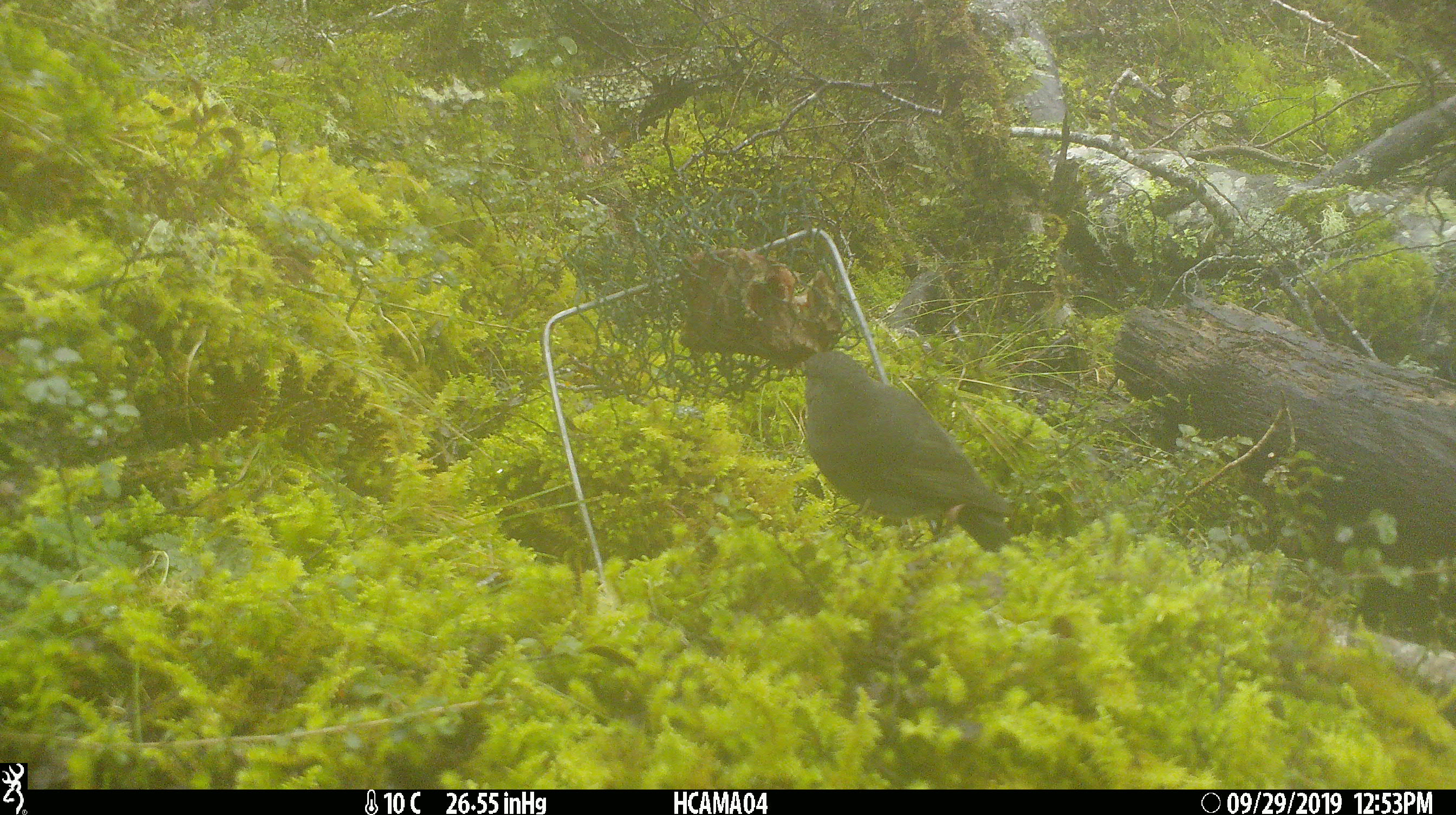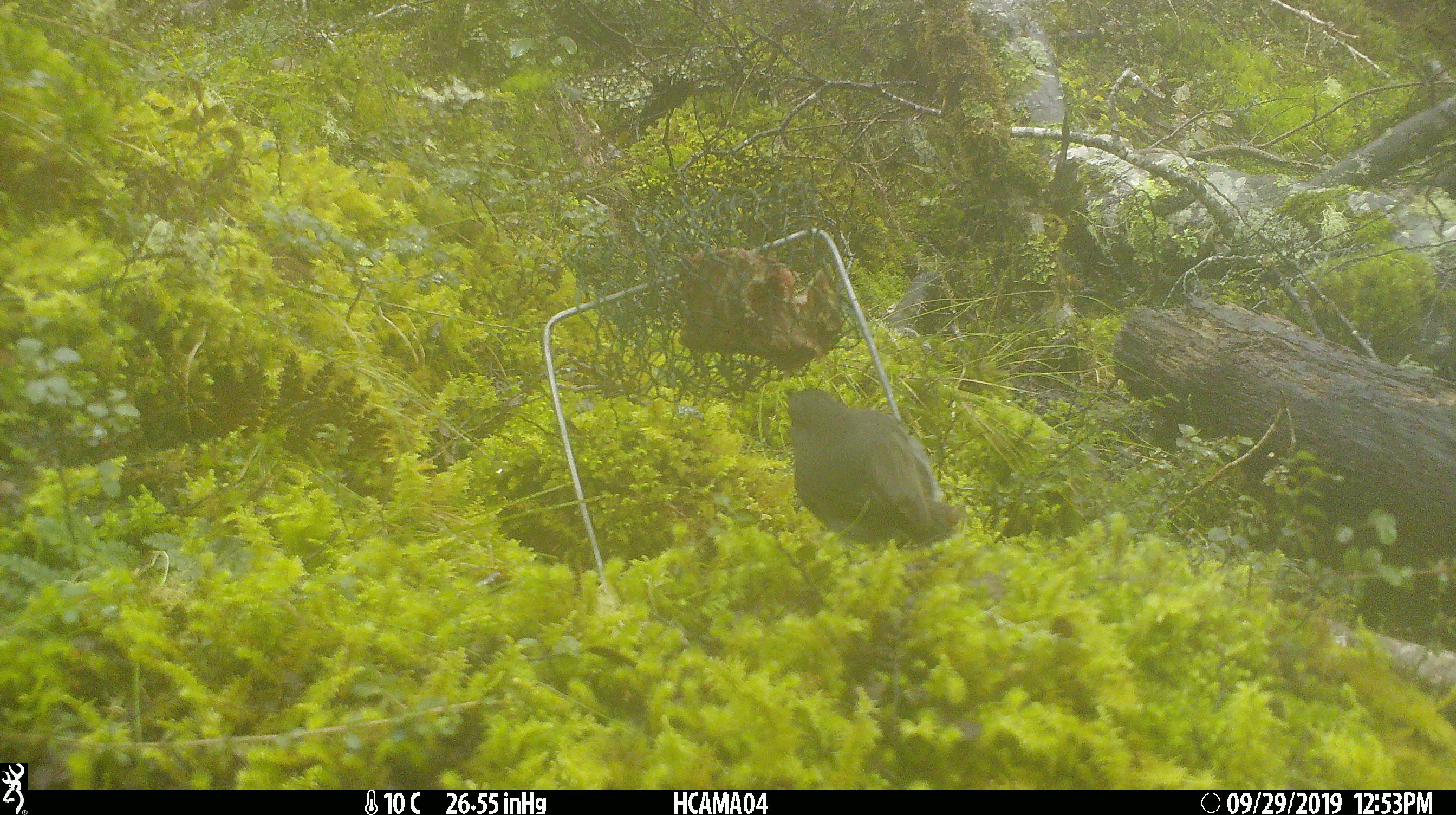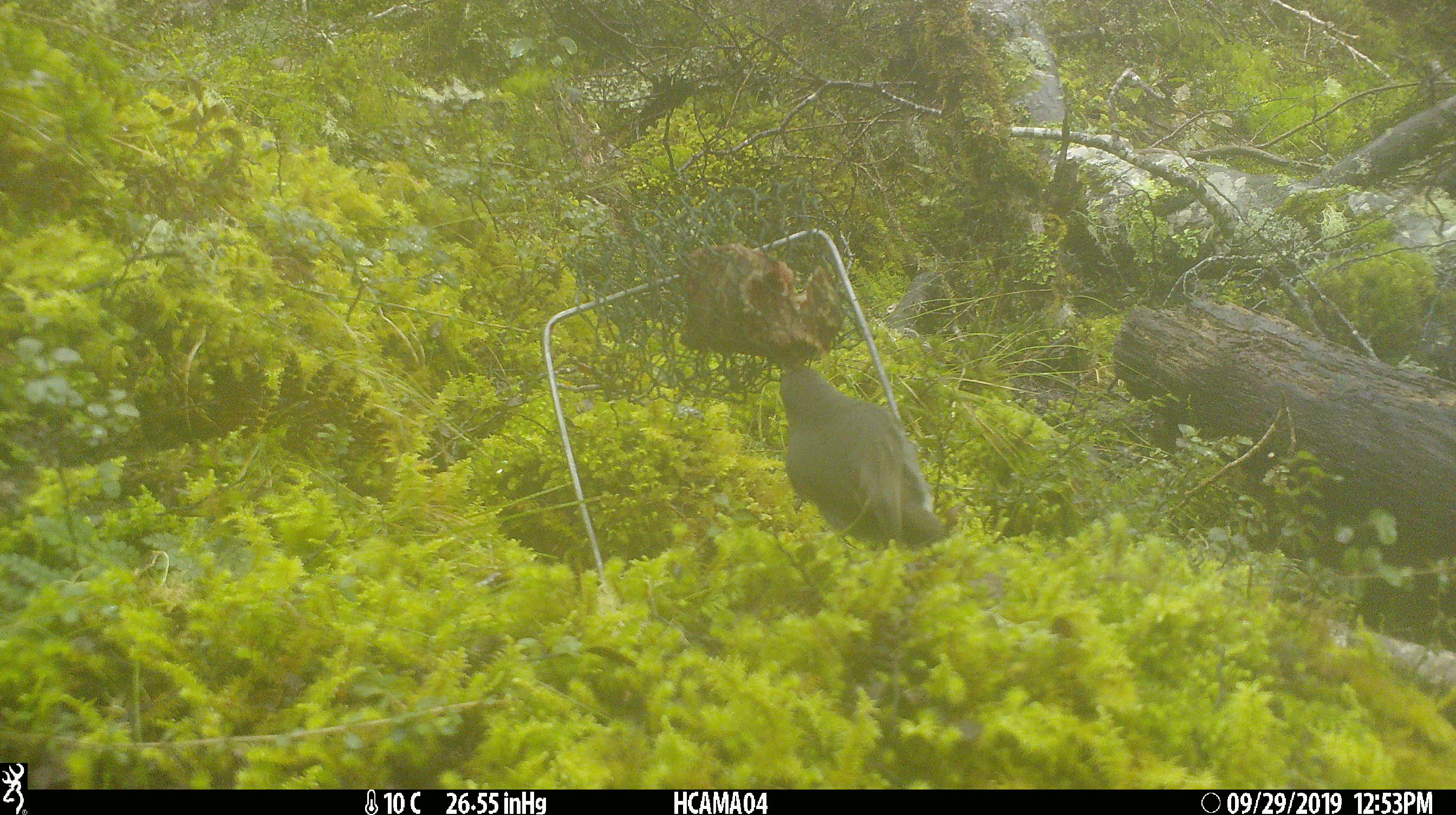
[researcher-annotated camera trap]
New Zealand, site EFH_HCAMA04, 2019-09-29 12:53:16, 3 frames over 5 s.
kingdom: Animalia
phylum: Chordata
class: Aves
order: Passeriformes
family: Petroicidae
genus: Petroica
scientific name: Petroica australis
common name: new zealand robin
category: robin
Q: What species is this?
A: Robin (new zealand robin) (Petroica australis).